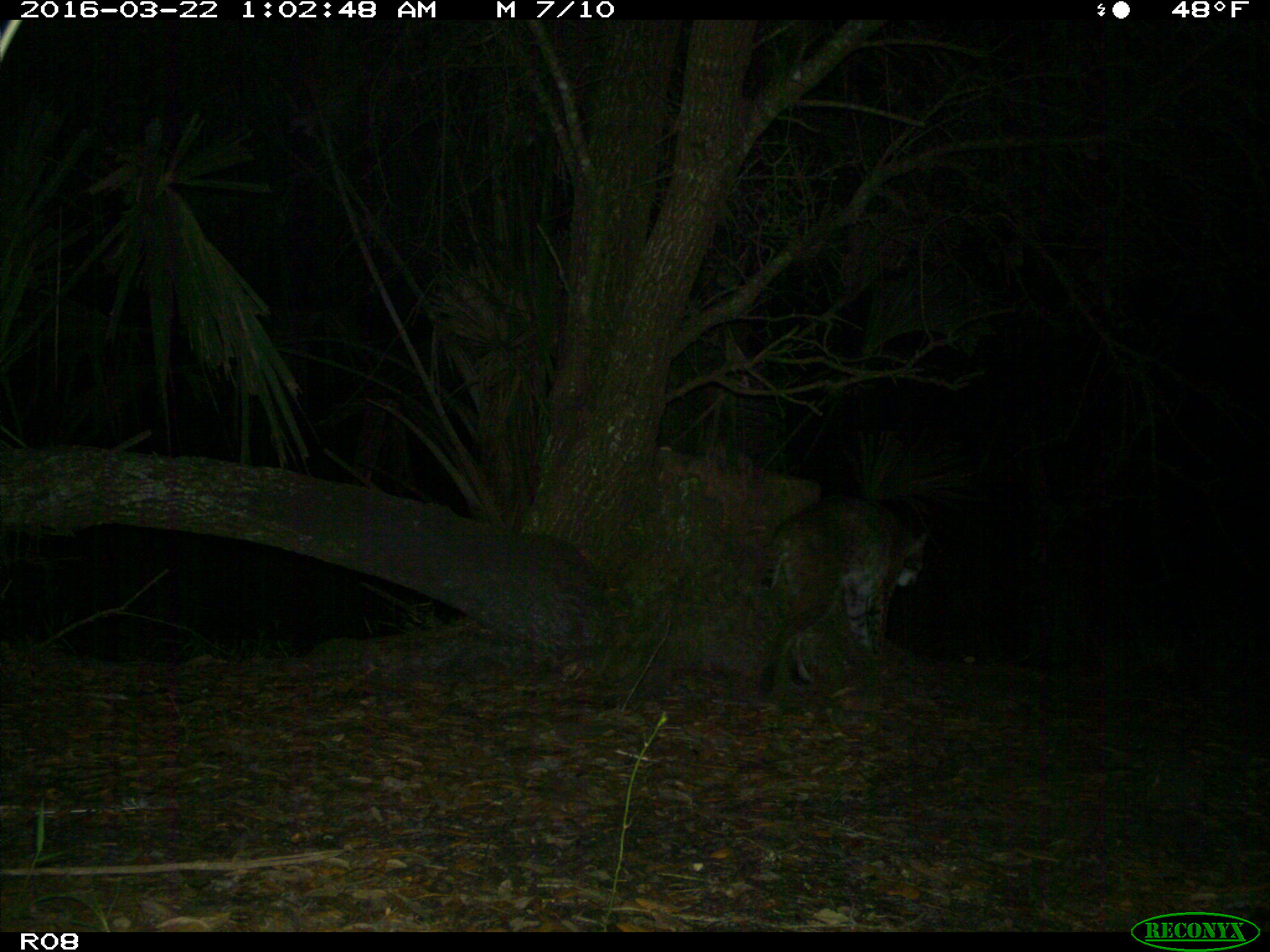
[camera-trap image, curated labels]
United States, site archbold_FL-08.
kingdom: Animalia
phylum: Chordata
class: Mammalia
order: Carnivora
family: Felidae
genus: Lynx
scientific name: Lynx rufus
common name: bobcat